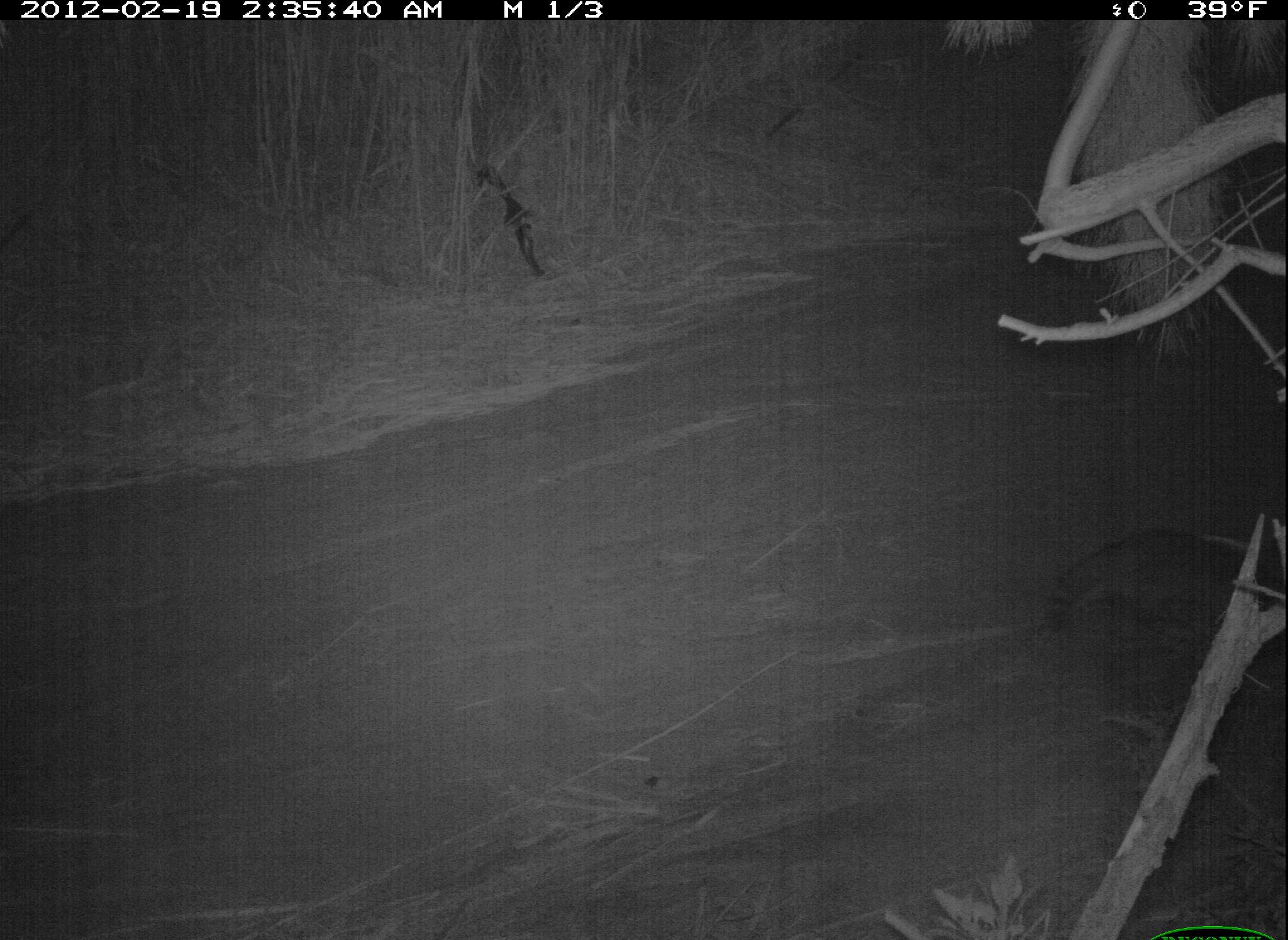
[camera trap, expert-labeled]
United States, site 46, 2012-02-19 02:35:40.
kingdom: Animalia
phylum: Chordata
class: Mammalia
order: Carnivora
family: Procyonidae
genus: Procyon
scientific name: Procyon lotor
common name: raccoon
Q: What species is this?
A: Raccoon (Procyon lotor).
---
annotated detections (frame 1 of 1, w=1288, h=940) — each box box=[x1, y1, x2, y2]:
raccoon: box=[1042, 520, 1277, 656]